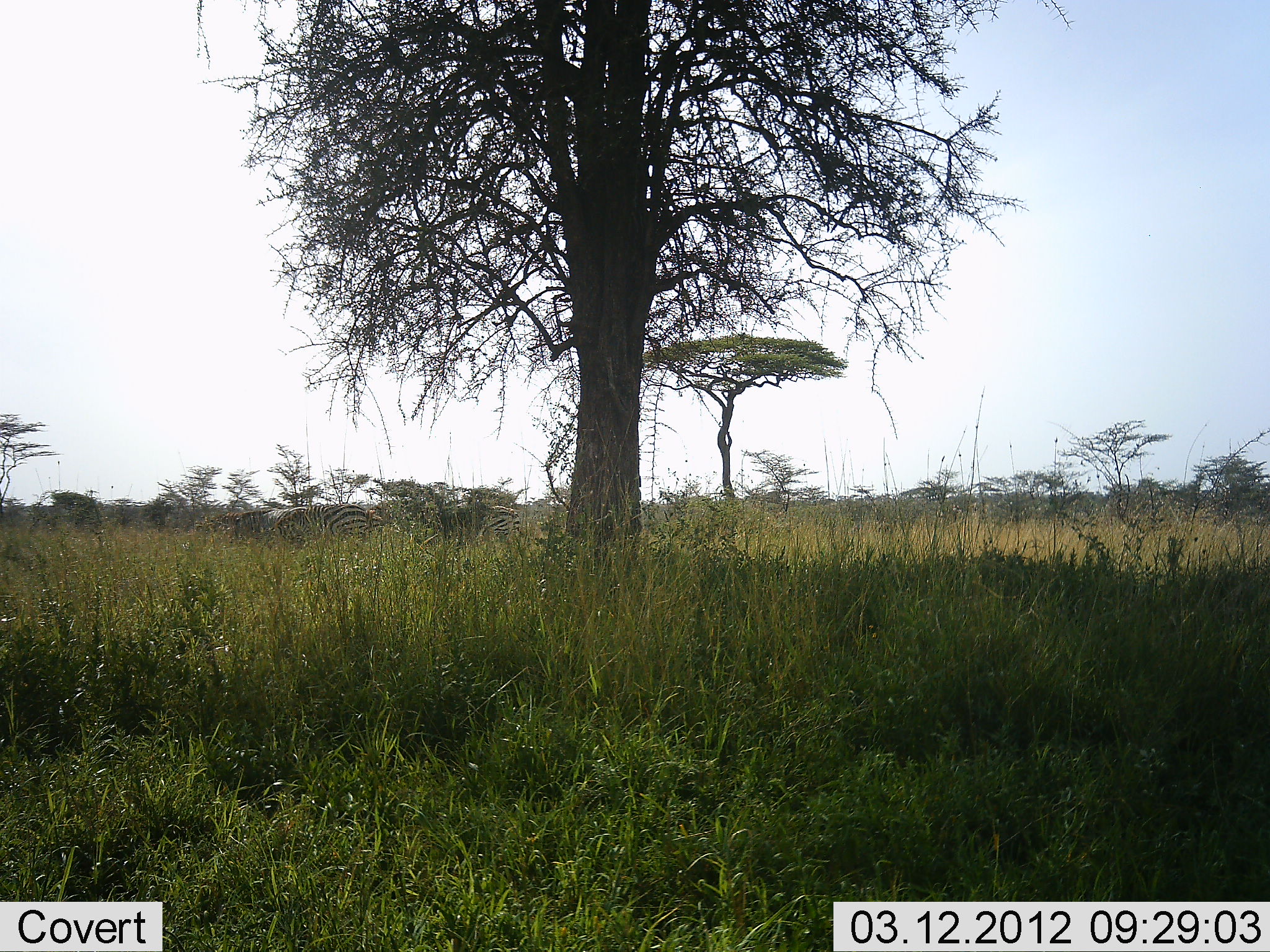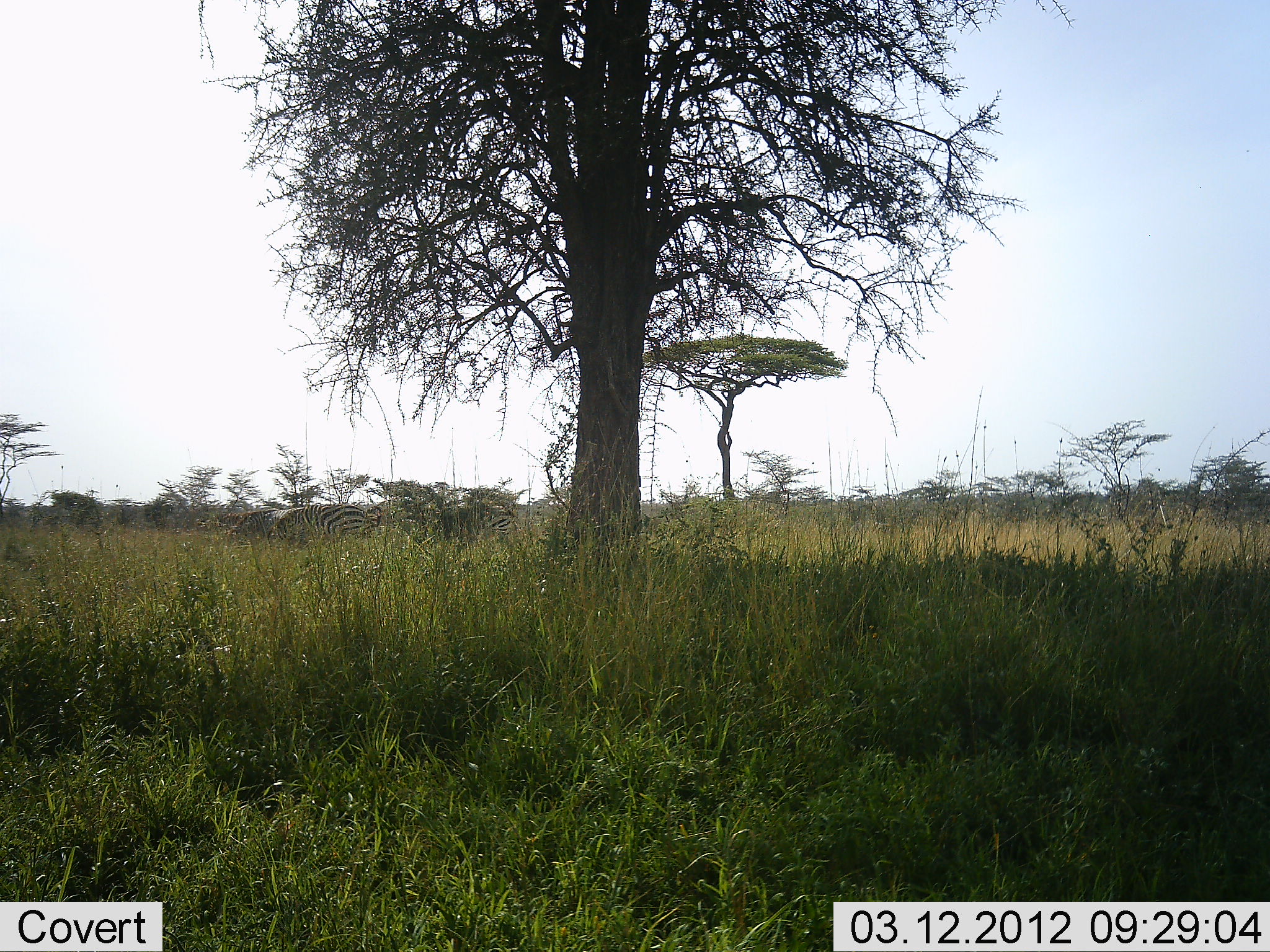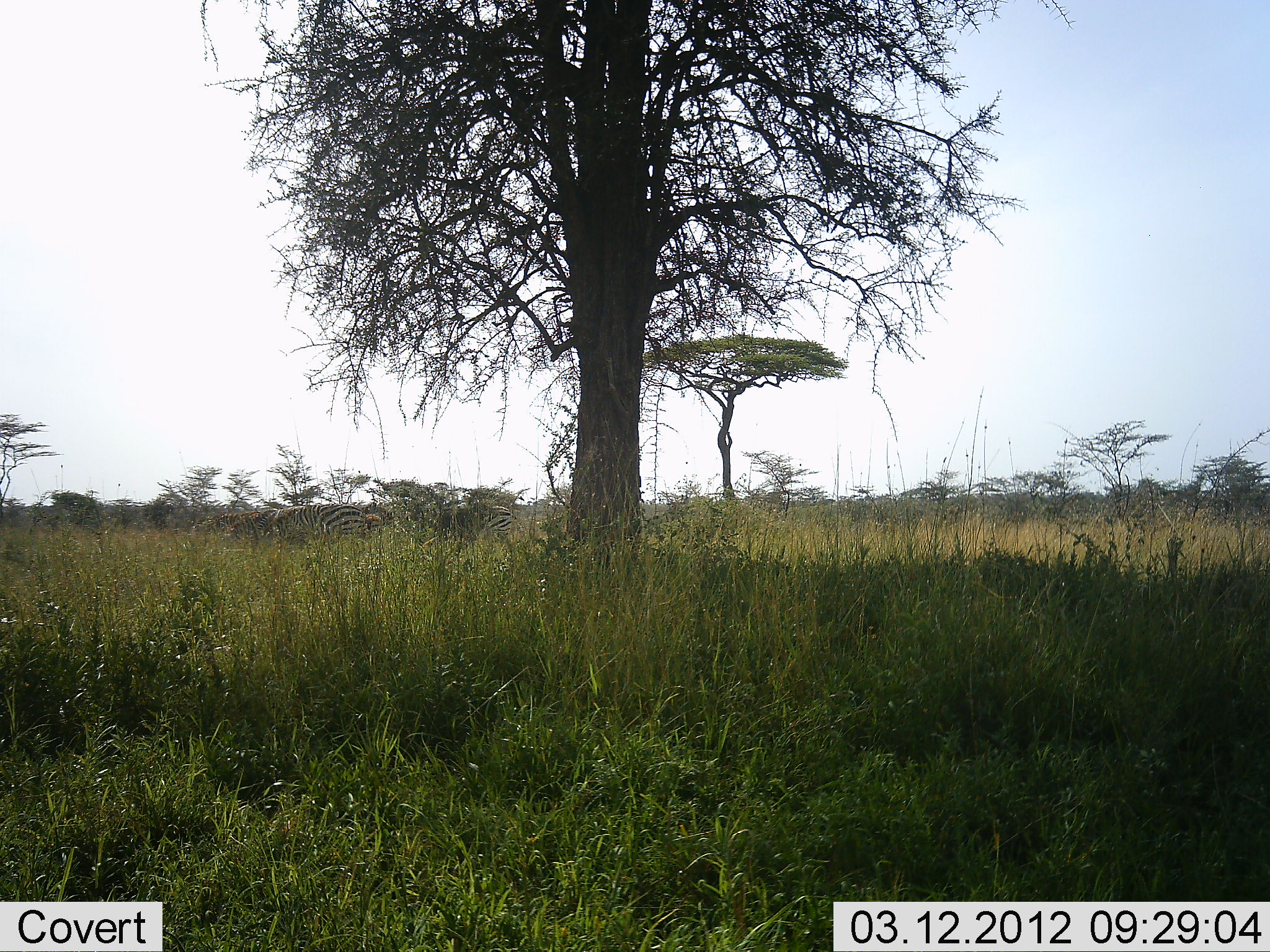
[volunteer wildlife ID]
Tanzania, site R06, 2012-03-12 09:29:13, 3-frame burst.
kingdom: Animalia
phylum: Chordata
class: Mammalia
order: Perissodactyla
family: Equidae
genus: Equus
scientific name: Equus quagga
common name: plains zebra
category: zebra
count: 3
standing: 35%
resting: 0%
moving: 20%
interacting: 0%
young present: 0%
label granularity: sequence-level